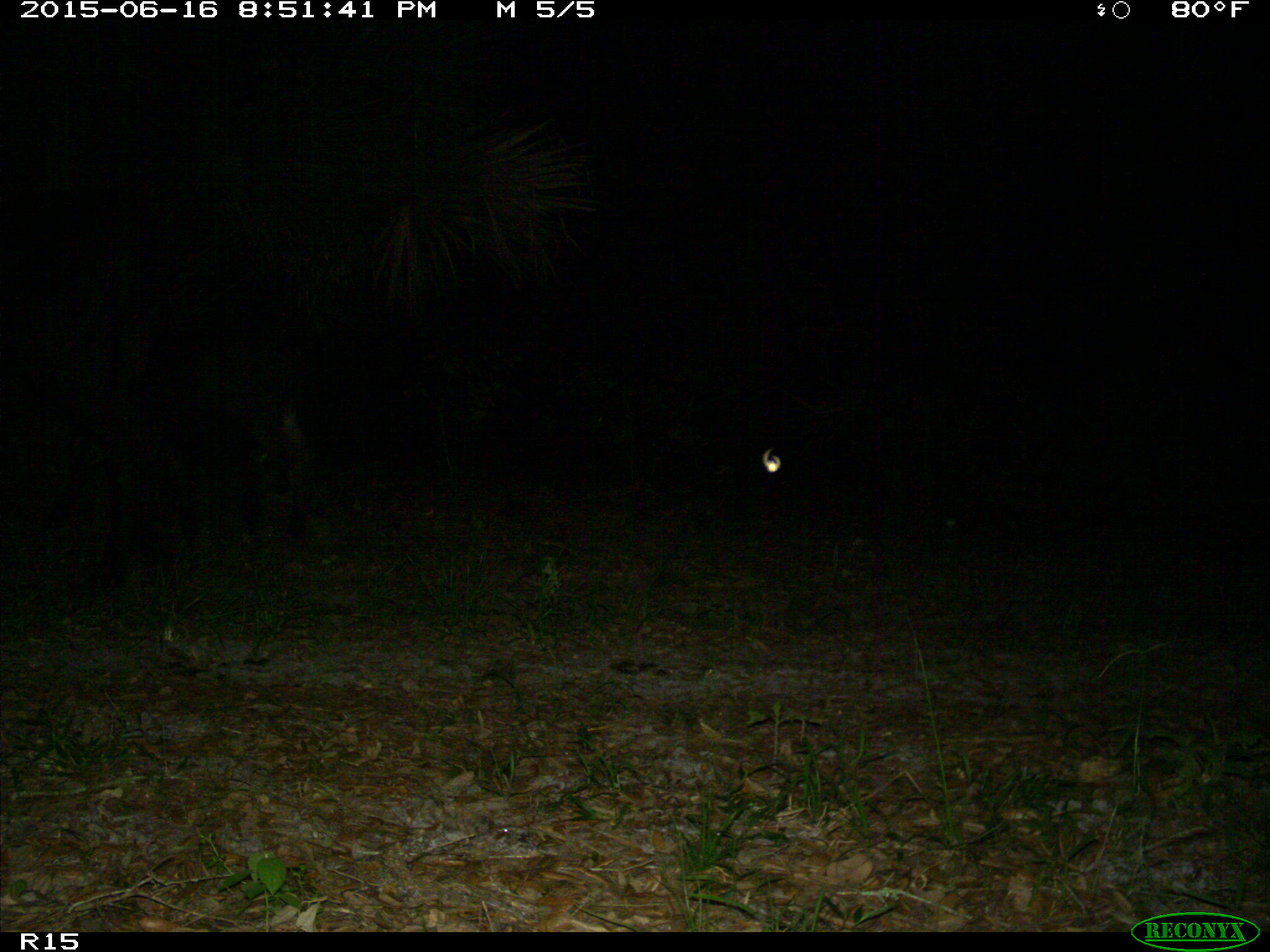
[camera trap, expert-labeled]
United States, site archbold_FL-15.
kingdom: Animalia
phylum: Chordata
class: Mammalia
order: Artiodactyla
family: Bovidae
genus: Bos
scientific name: Bos taurus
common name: domestic cow